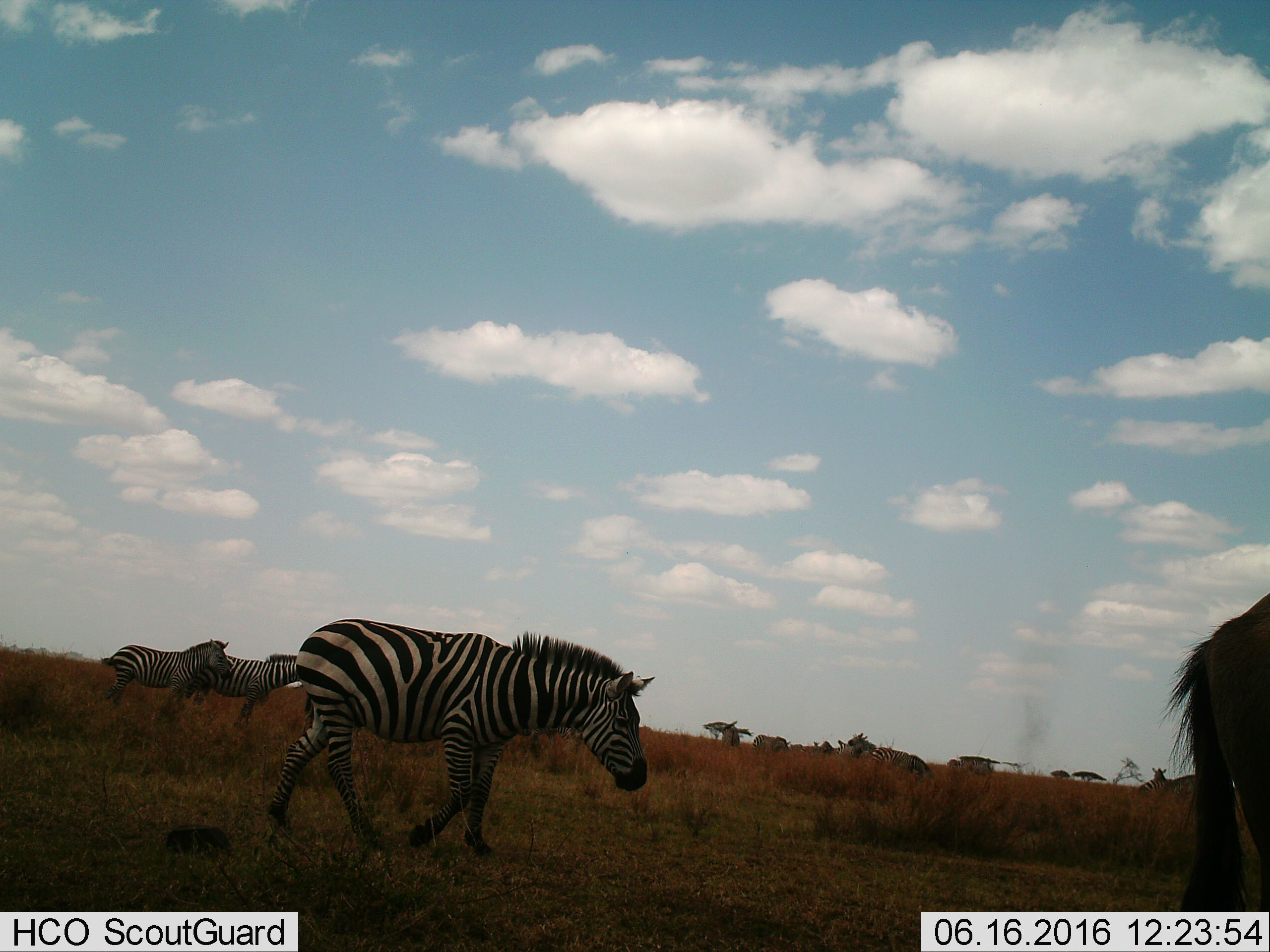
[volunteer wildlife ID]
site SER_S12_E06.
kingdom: Animalia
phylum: Chordata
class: Mammalia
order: Artiodactyla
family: Bovidae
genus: Connochaetes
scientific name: Connochaetes taurinus taurinus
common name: blue wildebeest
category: wildebeestblue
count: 1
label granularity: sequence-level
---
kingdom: Animalia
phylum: Chordata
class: Mammalia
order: Perissodactyla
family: Equidae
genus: Equus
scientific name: Equus quagga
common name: plains zebra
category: zebraplains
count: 7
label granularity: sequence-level